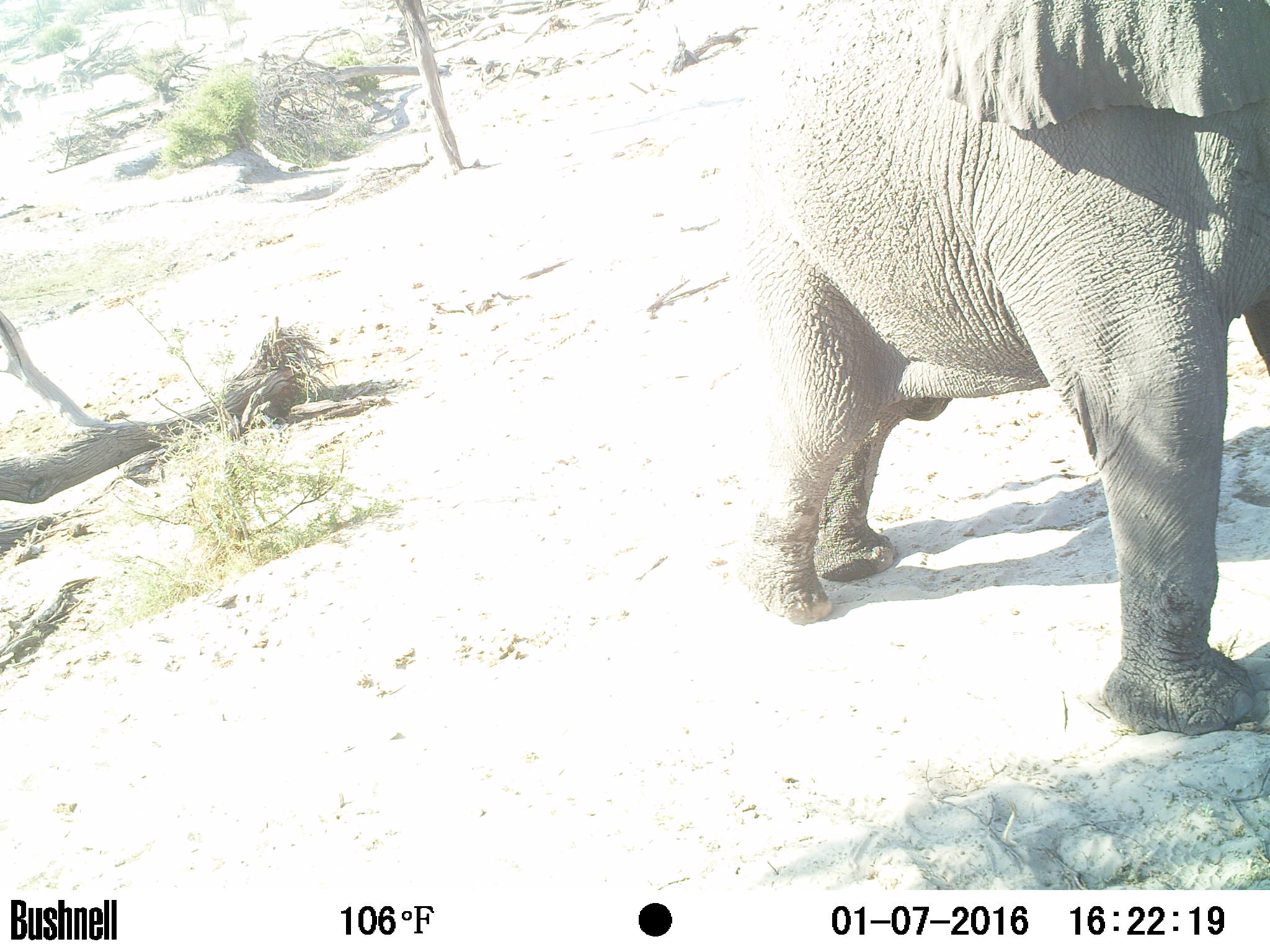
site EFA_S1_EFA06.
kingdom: Animalia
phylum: Chordata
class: Mammalia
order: Proboscidea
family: Elephantidae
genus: Loxodonta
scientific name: Loxodonta africana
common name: african bush elephant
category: elephant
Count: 1.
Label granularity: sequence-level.